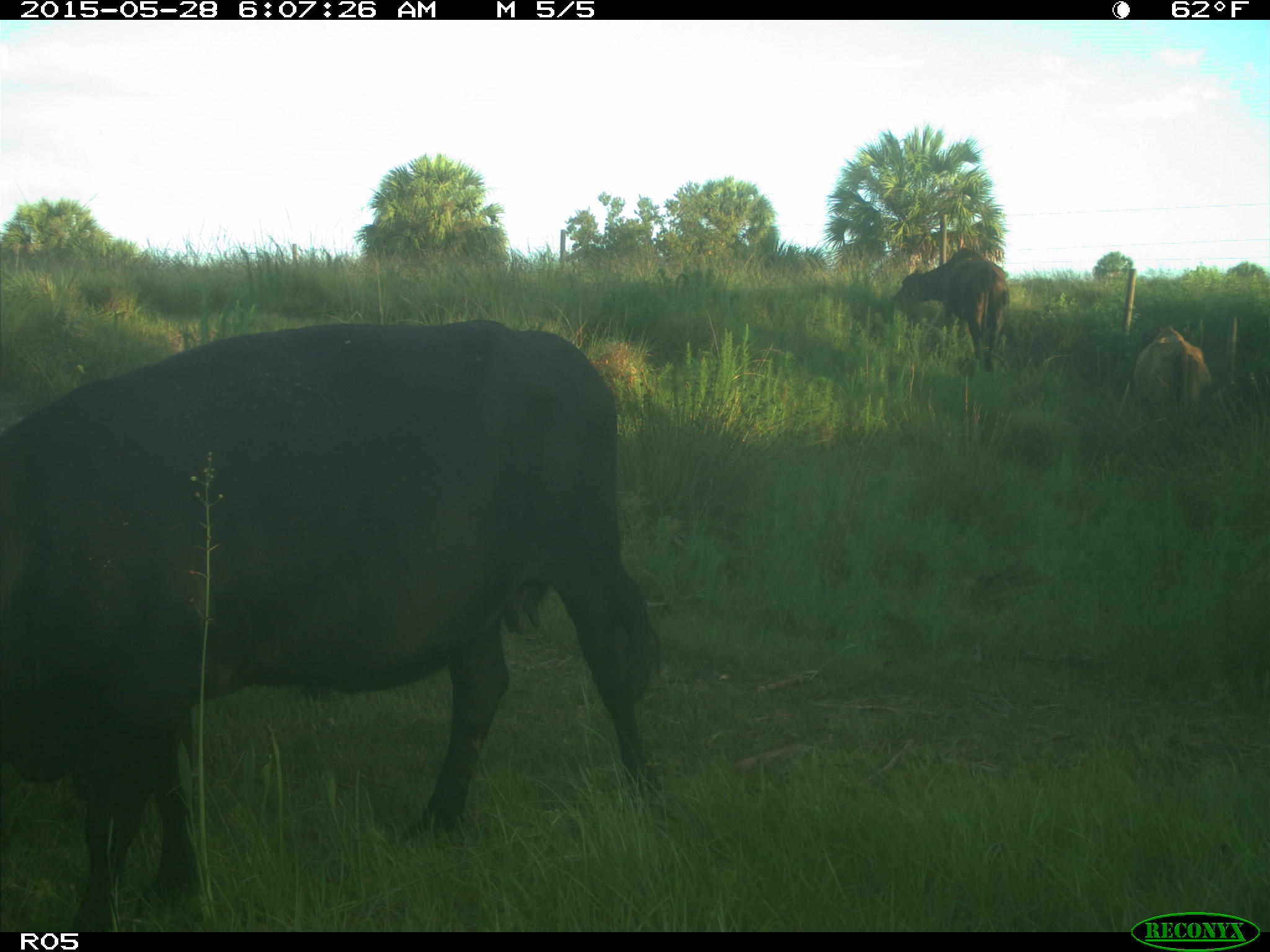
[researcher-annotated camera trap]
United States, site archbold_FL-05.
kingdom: Animalia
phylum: Chordata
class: Mammalia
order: Artiodactyla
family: Bovidae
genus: Bos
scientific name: Bos taurus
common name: domestic cow